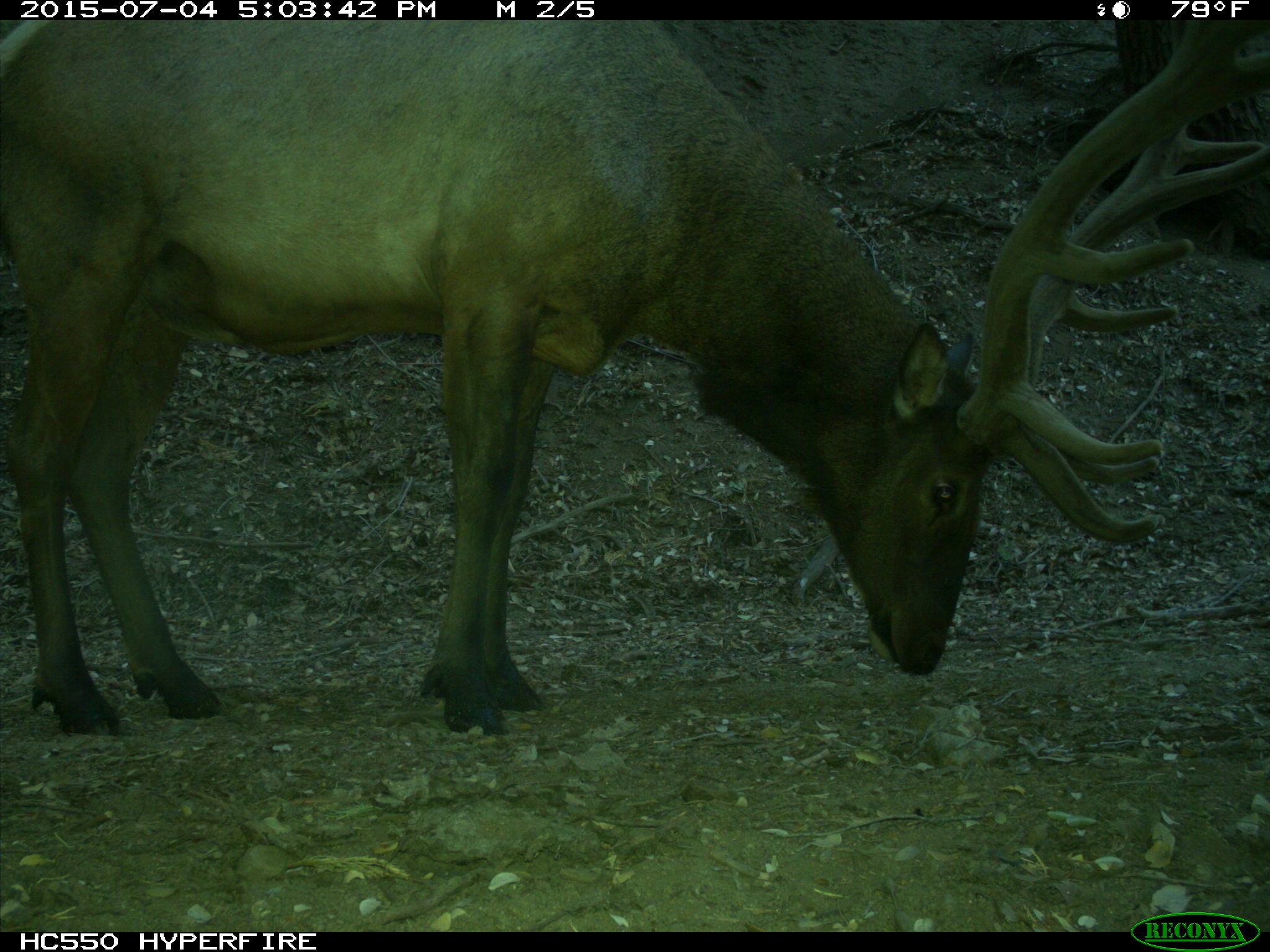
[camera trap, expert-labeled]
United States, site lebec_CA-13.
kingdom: Animalia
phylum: Chordata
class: Mammalia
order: Artiodactyla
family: Cervidae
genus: Cervus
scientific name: Cervus canadensis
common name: elk